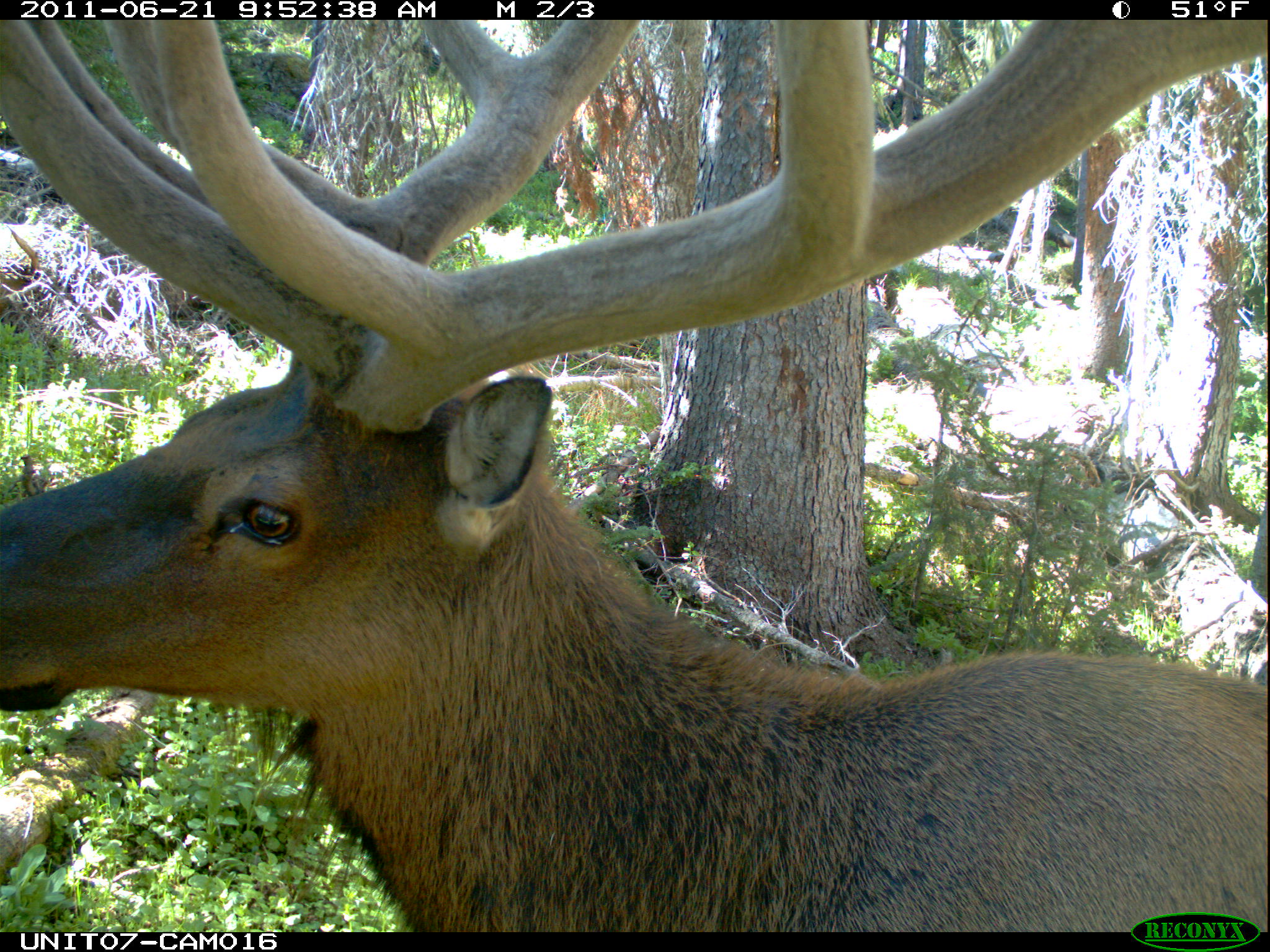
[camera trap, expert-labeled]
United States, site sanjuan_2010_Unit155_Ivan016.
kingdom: Animalia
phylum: Chordata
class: Mammalia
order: Artiodactyla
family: Cervidae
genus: Cervus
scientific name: Cervus elaphus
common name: red deer